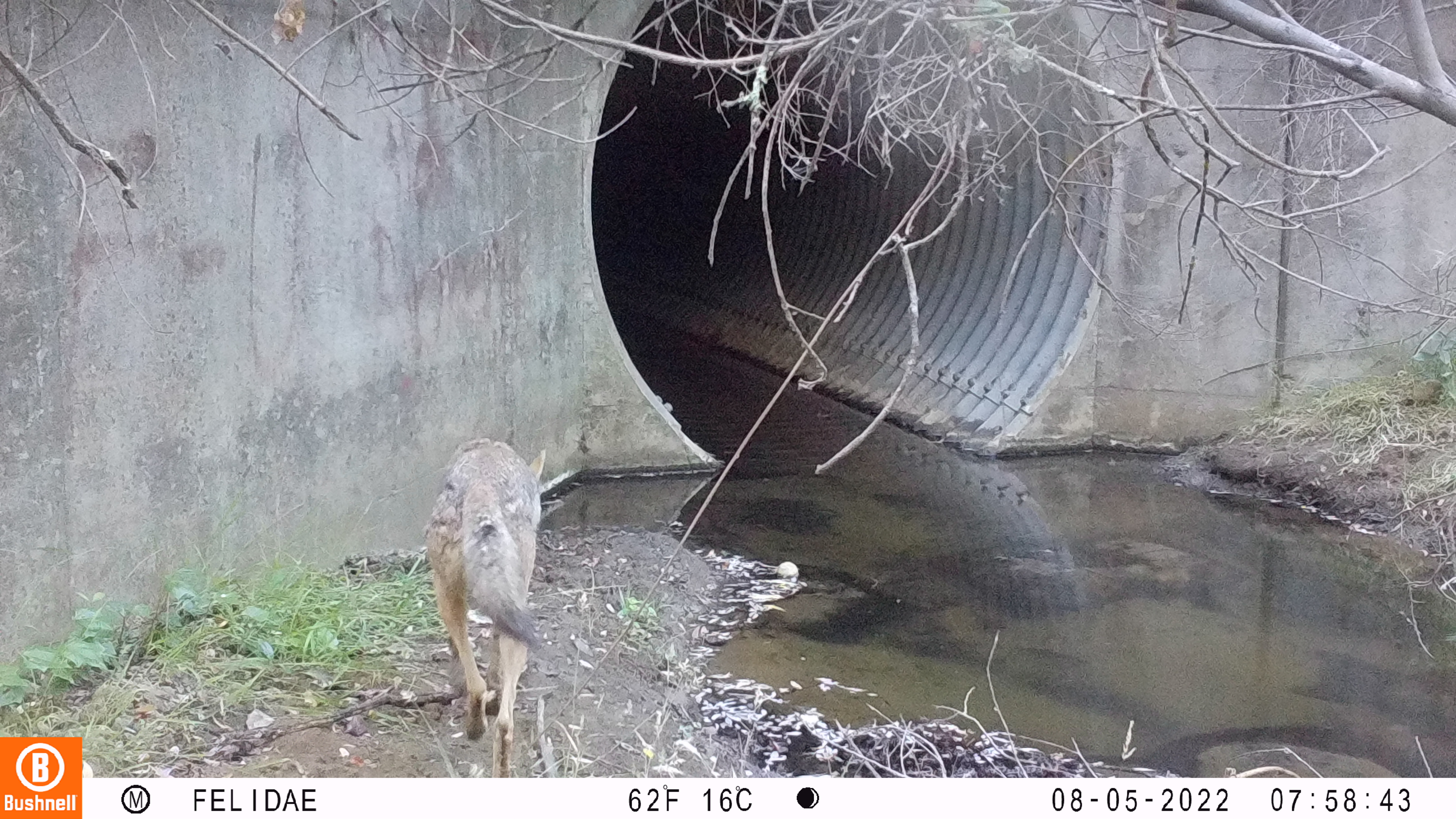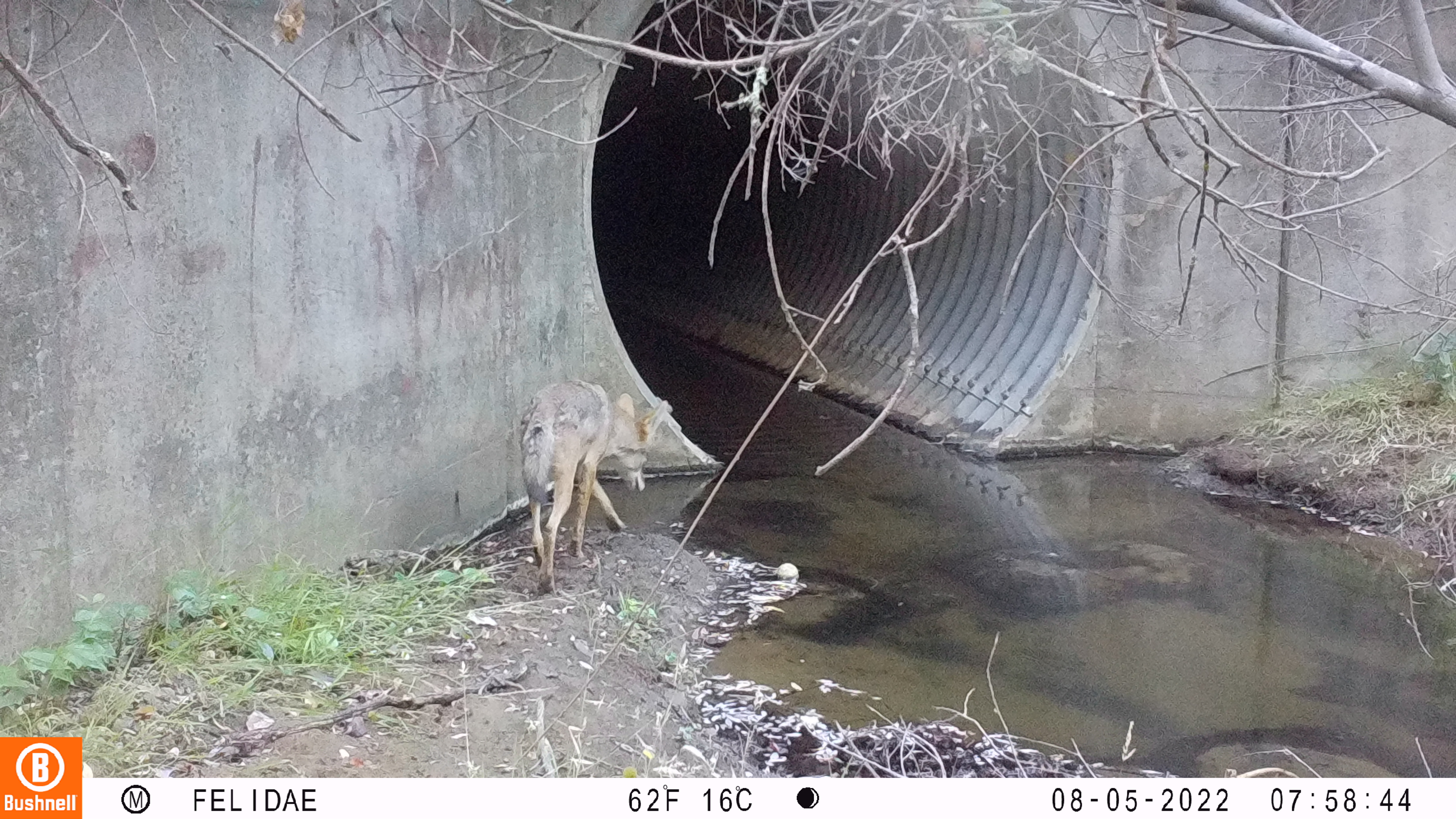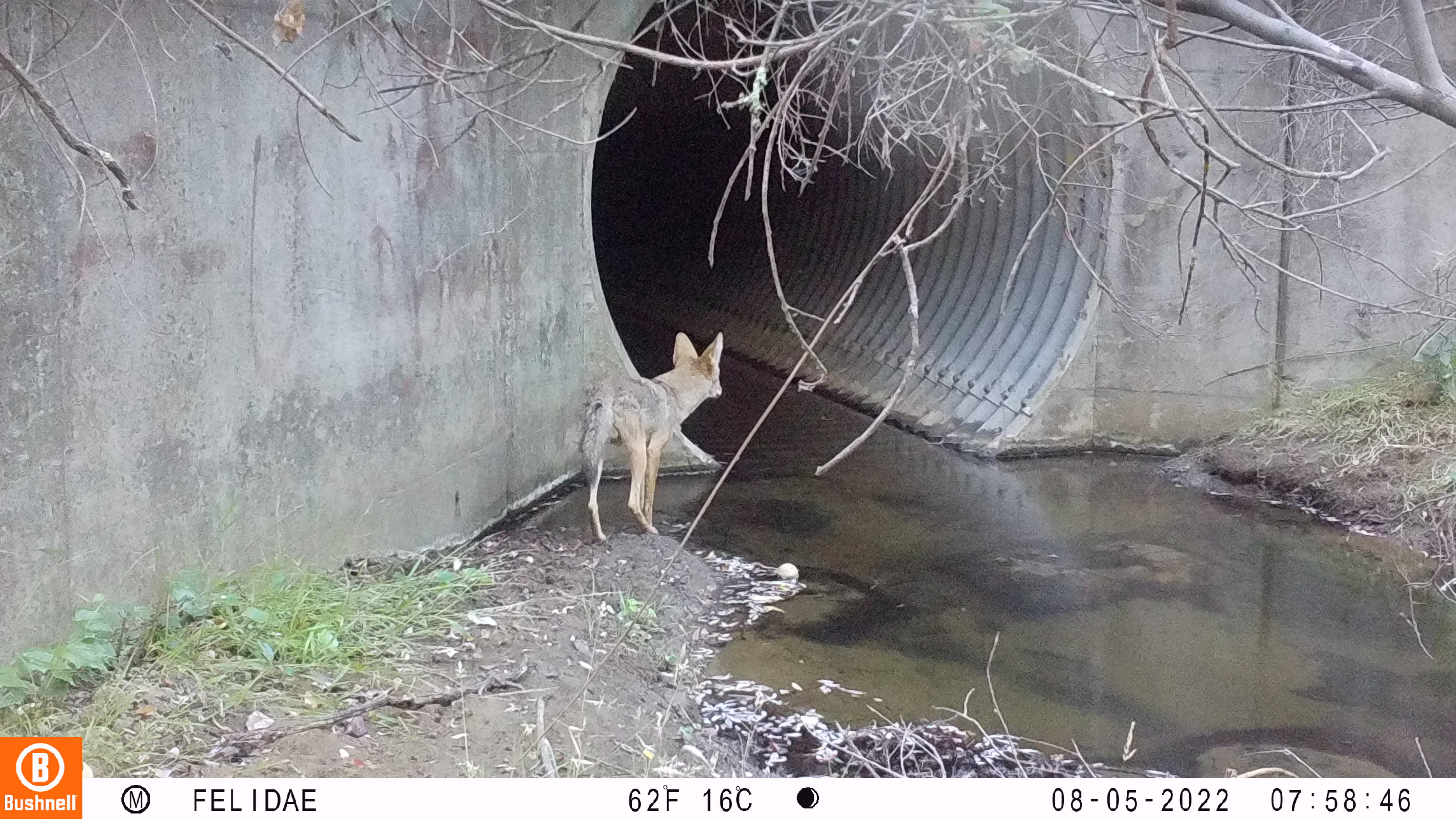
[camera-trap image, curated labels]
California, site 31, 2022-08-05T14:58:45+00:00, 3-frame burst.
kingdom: Animalia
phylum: Chordata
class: Mammalia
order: Carnivora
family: Canidae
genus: Canis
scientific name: Canis latrans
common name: coyote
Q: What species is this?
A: Coyote (Canis latrans).